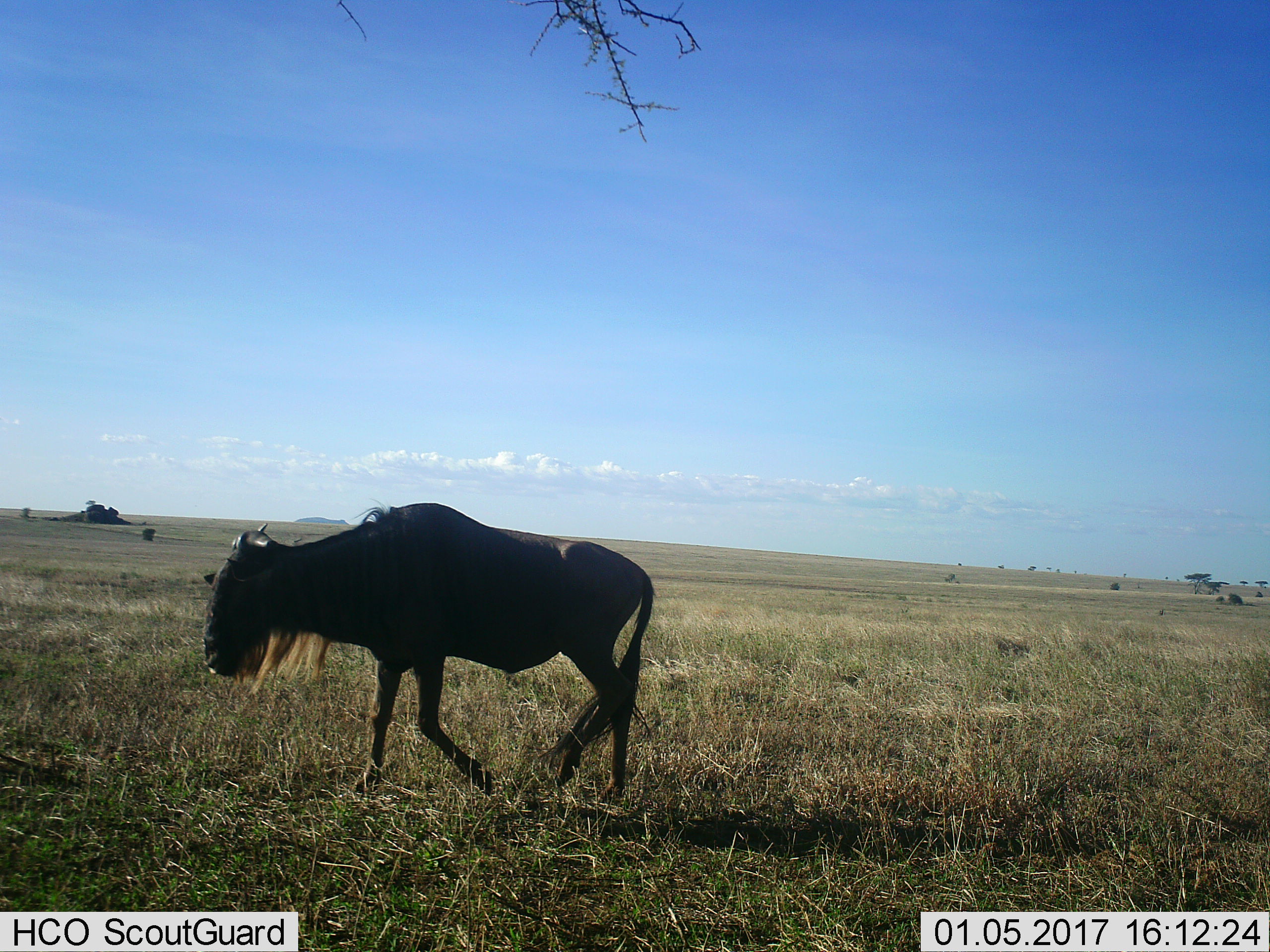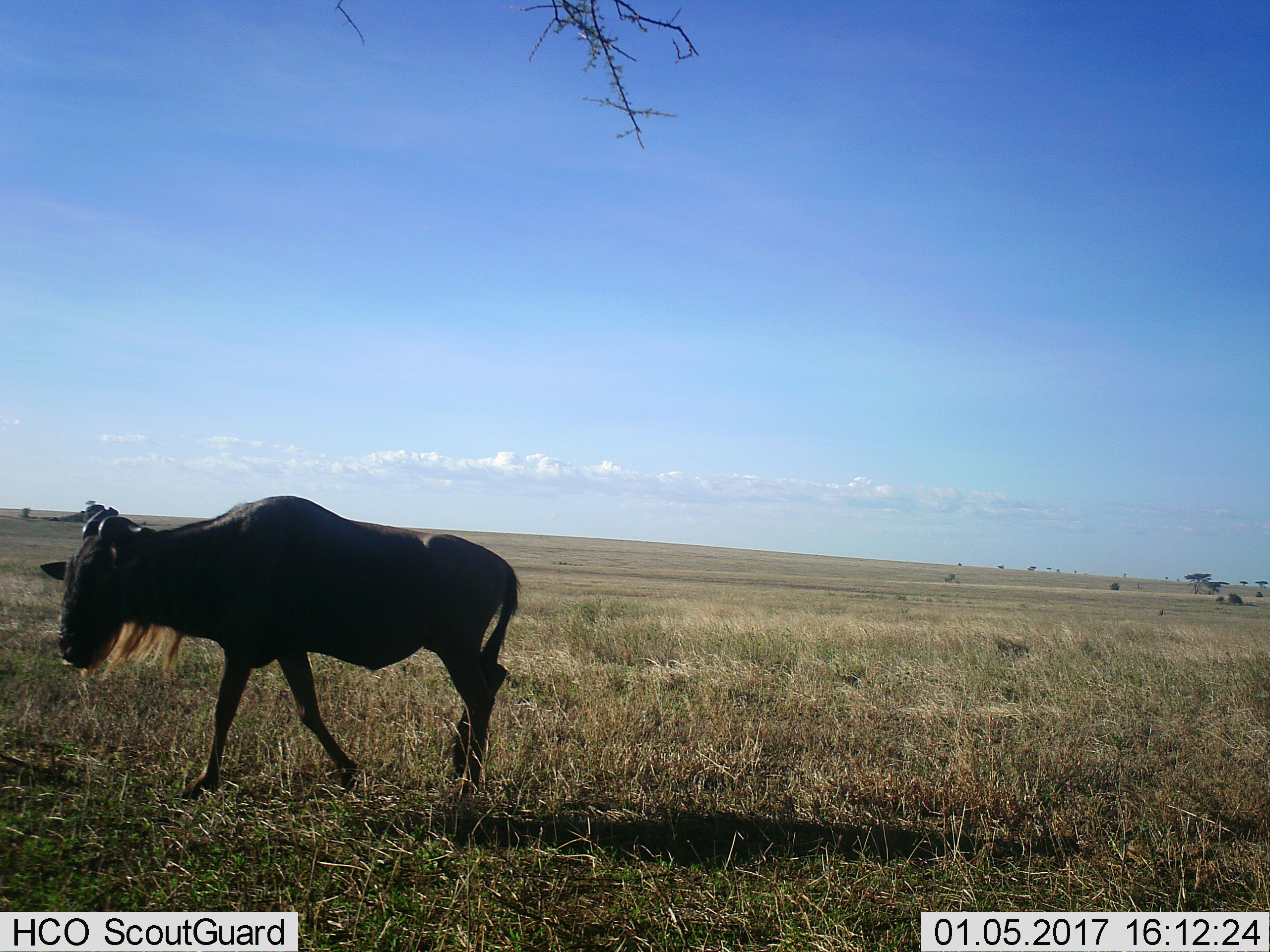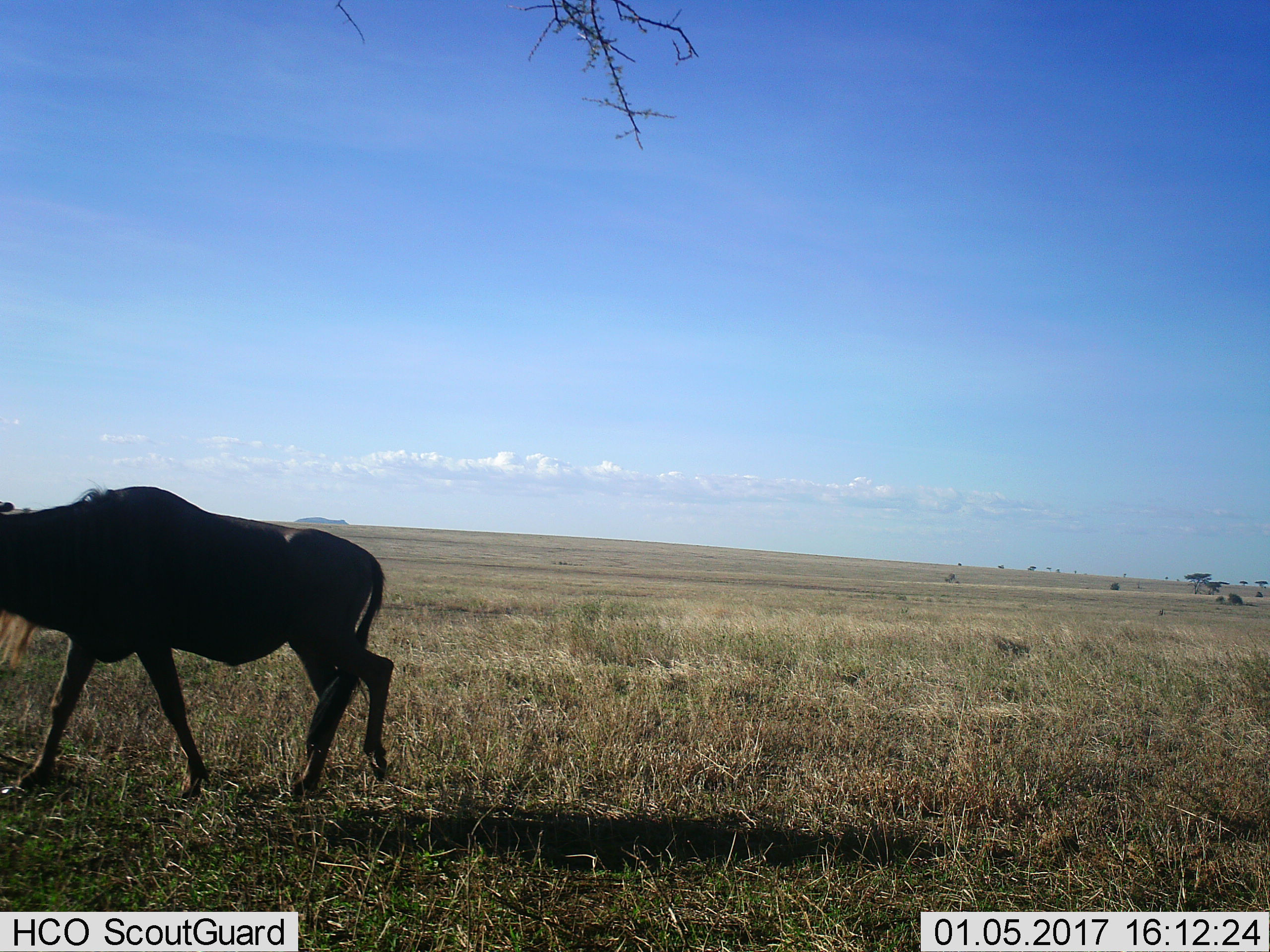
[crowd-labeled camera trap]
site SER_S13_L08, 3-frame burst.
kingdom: Animalia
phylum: Chordata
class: Mammalia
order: Artiodactyla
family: Bovidae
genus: Connochaetes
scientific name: Connochaetes taurinus taurinus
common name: blue wildebeest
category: wildebeestblue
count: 1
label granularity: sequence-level